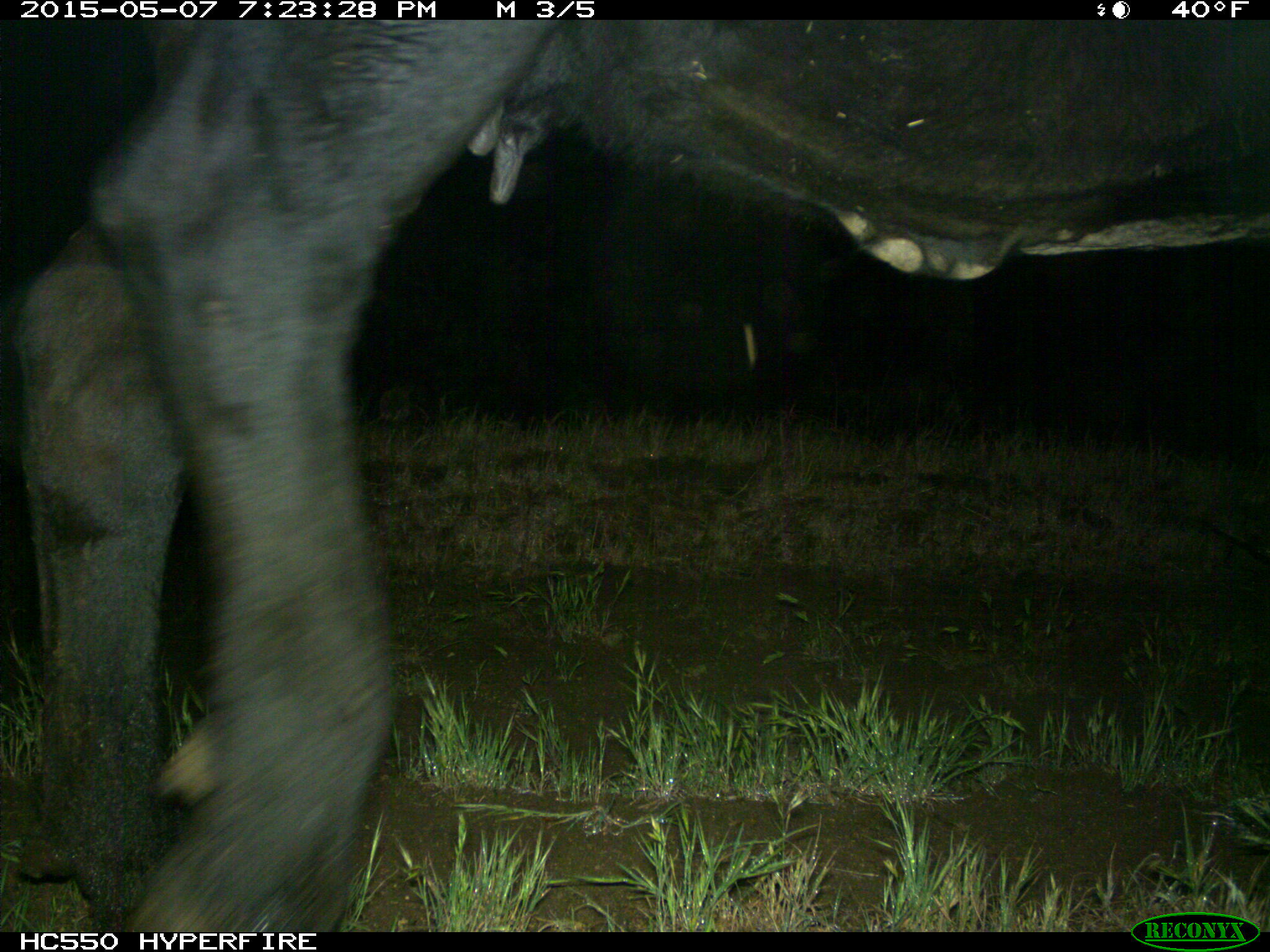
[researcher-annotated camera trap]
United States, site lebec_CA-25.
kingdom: Animalia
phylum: Chordata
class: Mammalia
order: Artiodactyla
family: Bovidae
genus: Bos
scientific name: Bos taurus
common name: domestic cow